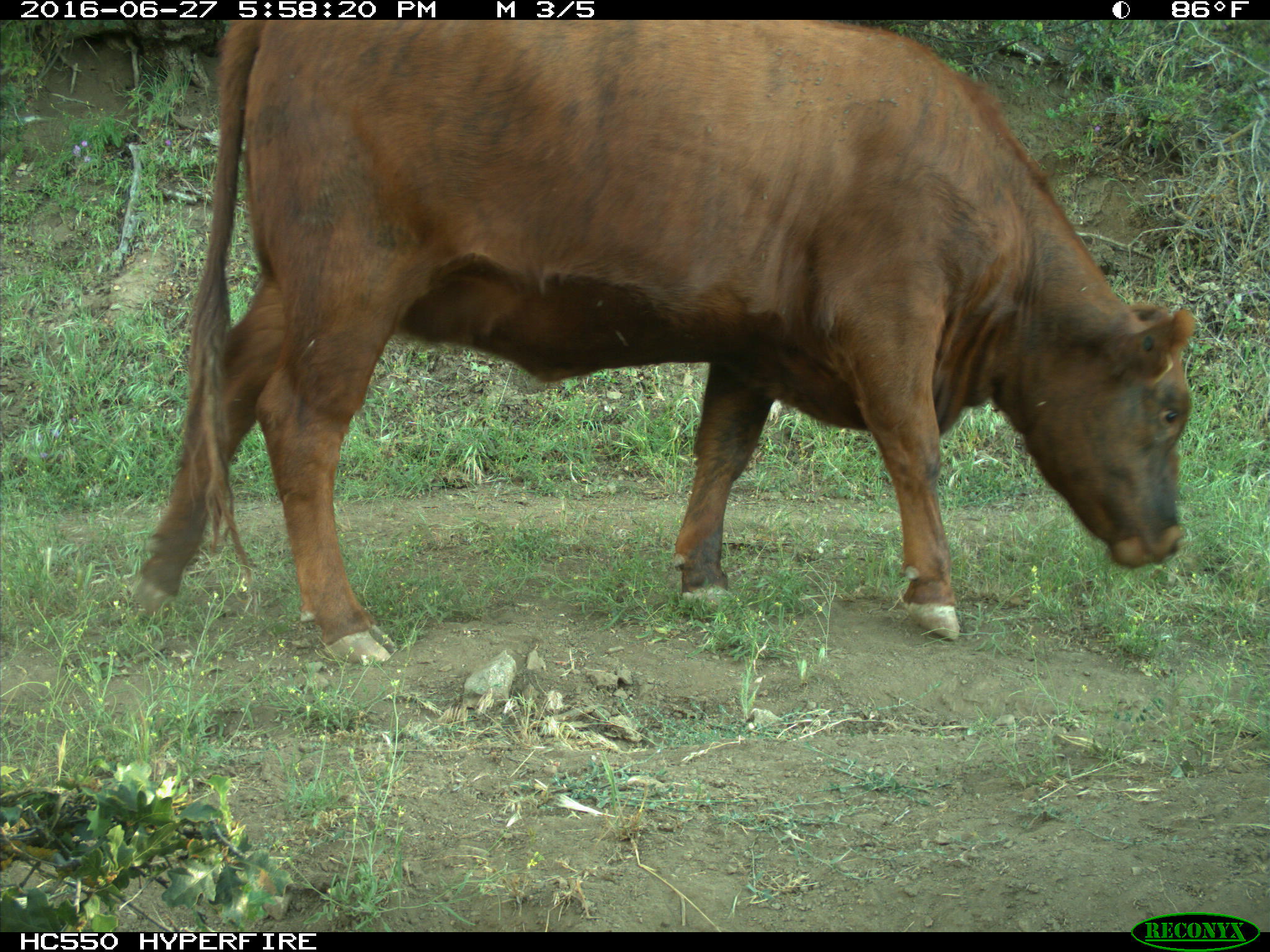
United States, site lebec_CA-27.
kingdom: Animalia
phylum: Chordata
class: Mammalia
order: Artiodactyla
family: Bovidae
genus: Bos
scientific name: Bos taurus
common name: domestic cow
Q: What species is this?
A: Bos taurus (domestic cow).